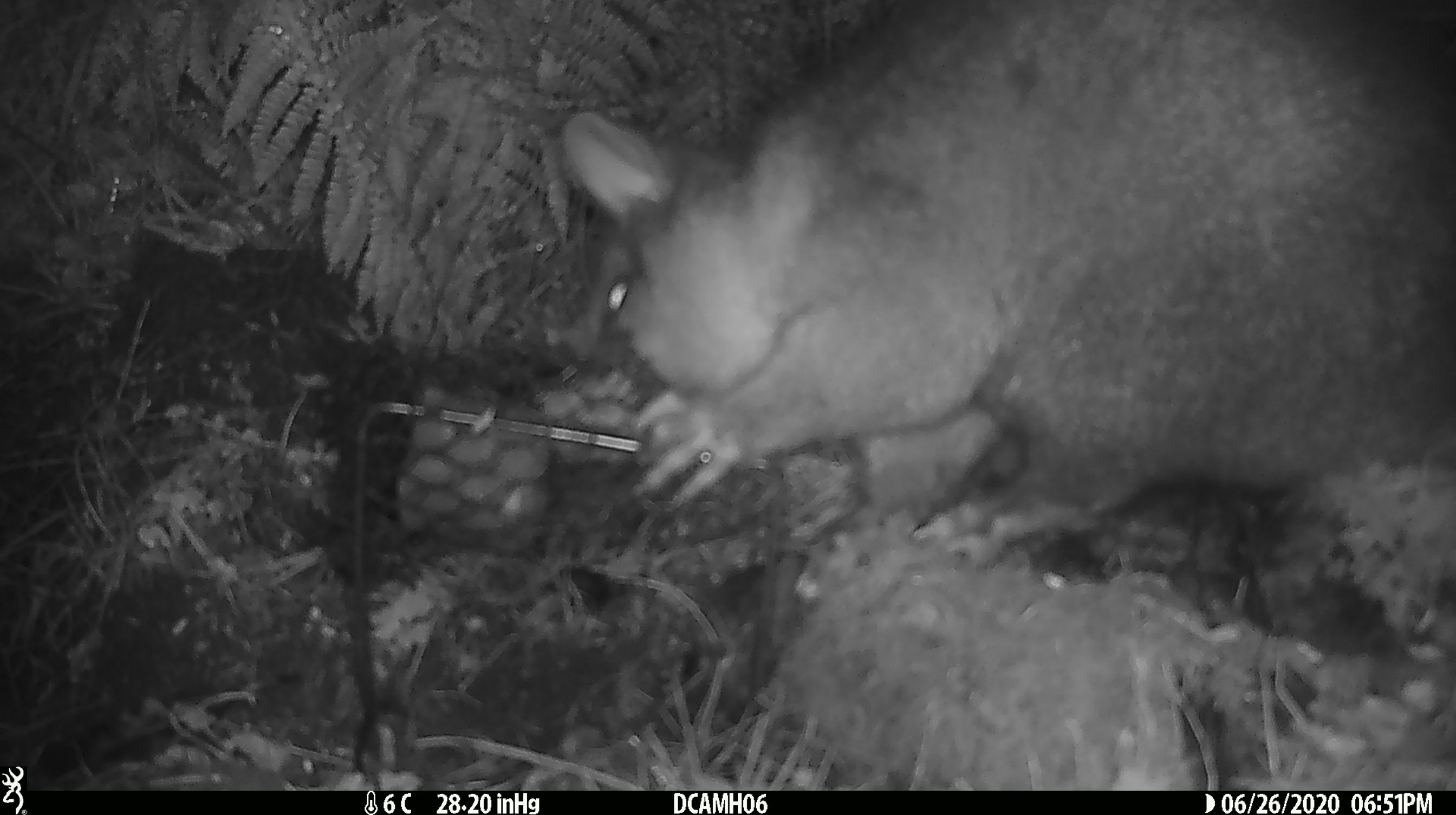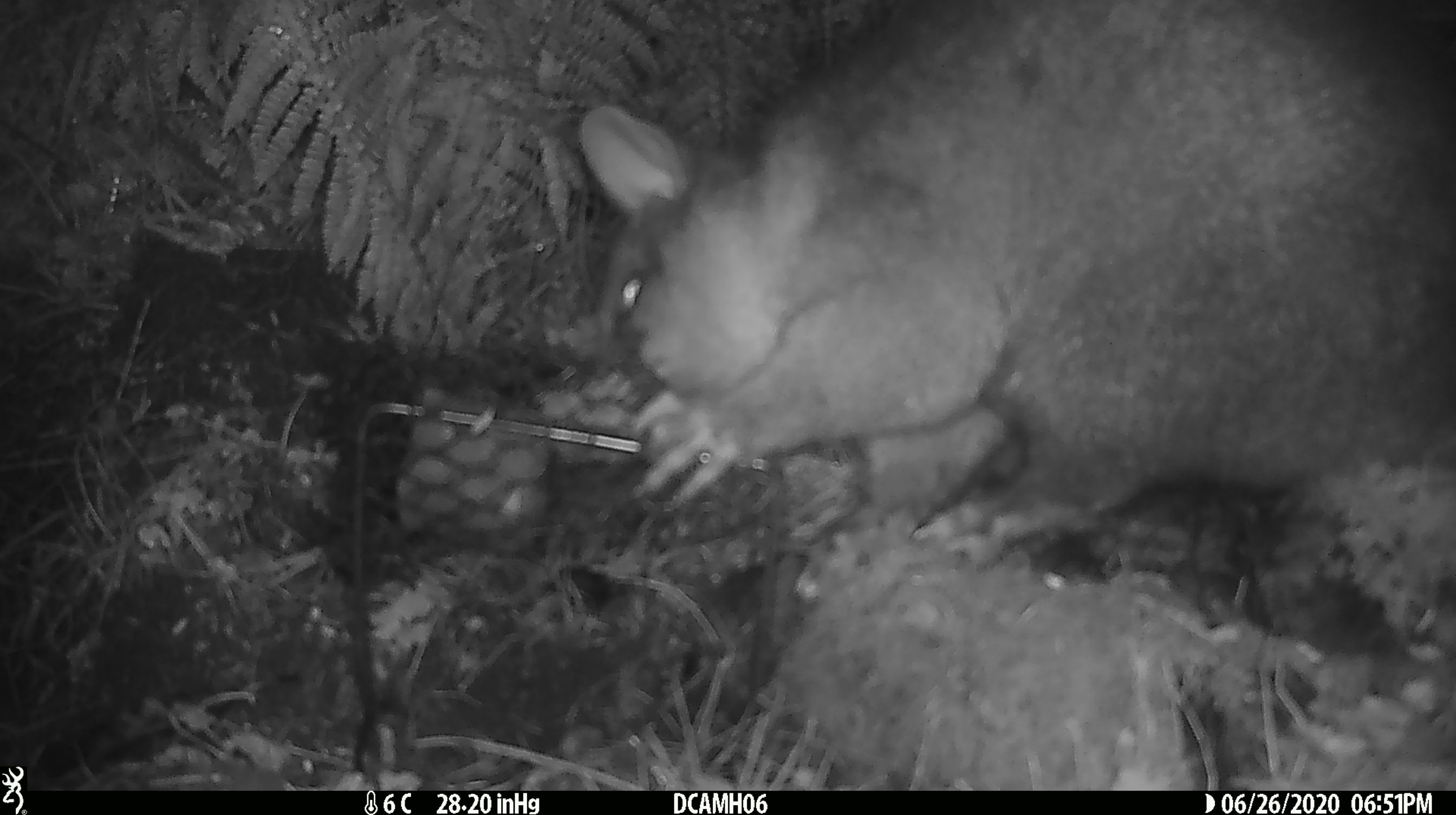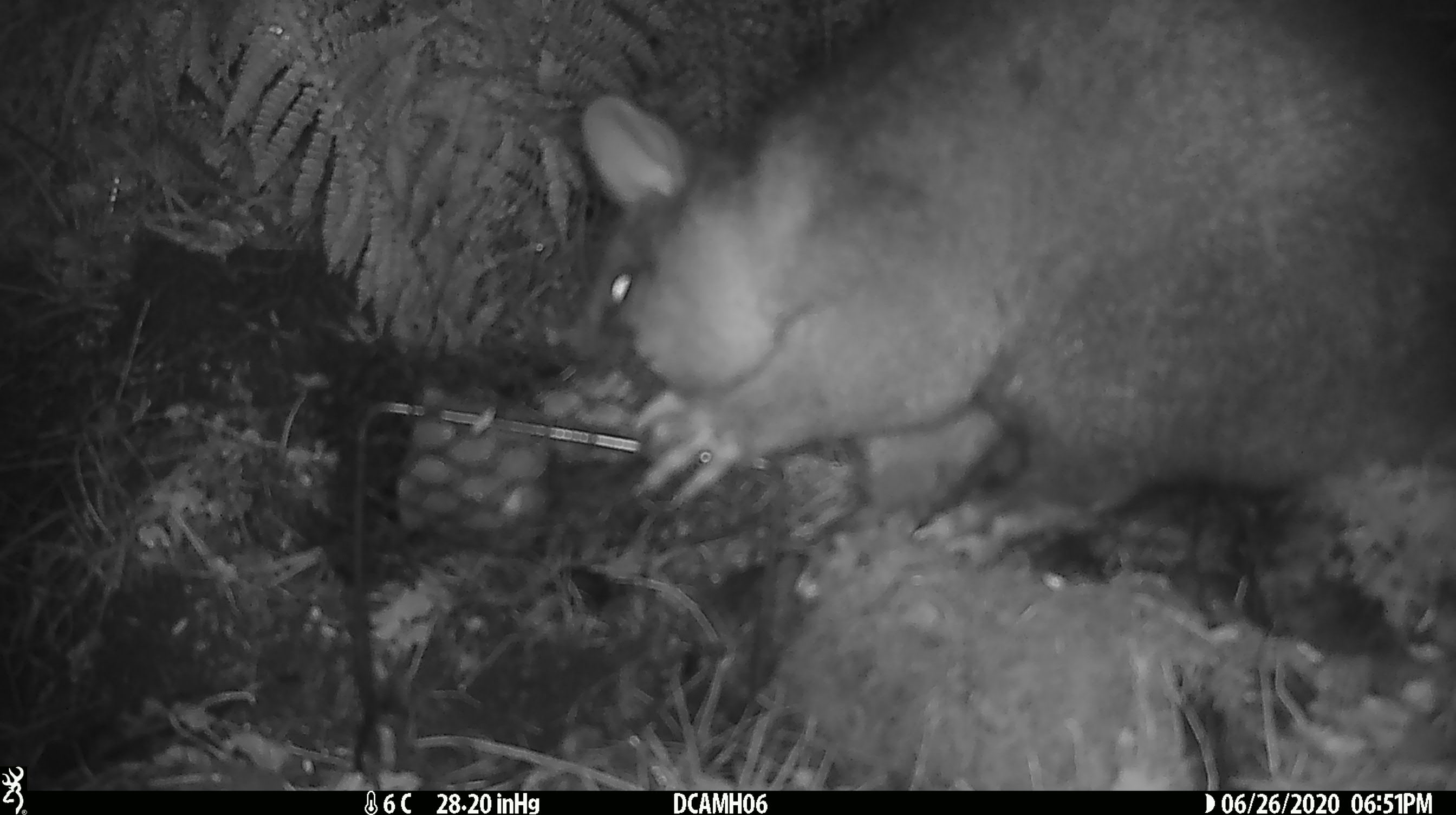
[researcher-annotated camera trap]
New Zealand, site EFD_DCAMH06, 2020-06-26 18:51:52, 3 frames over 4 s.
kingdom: Animalia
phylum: Chordata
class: Mammalia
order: Diprotodontia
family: Phalangeridae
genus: Trichosurus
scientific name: Trichosurus vulpecula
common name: common brushtail possum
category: possum